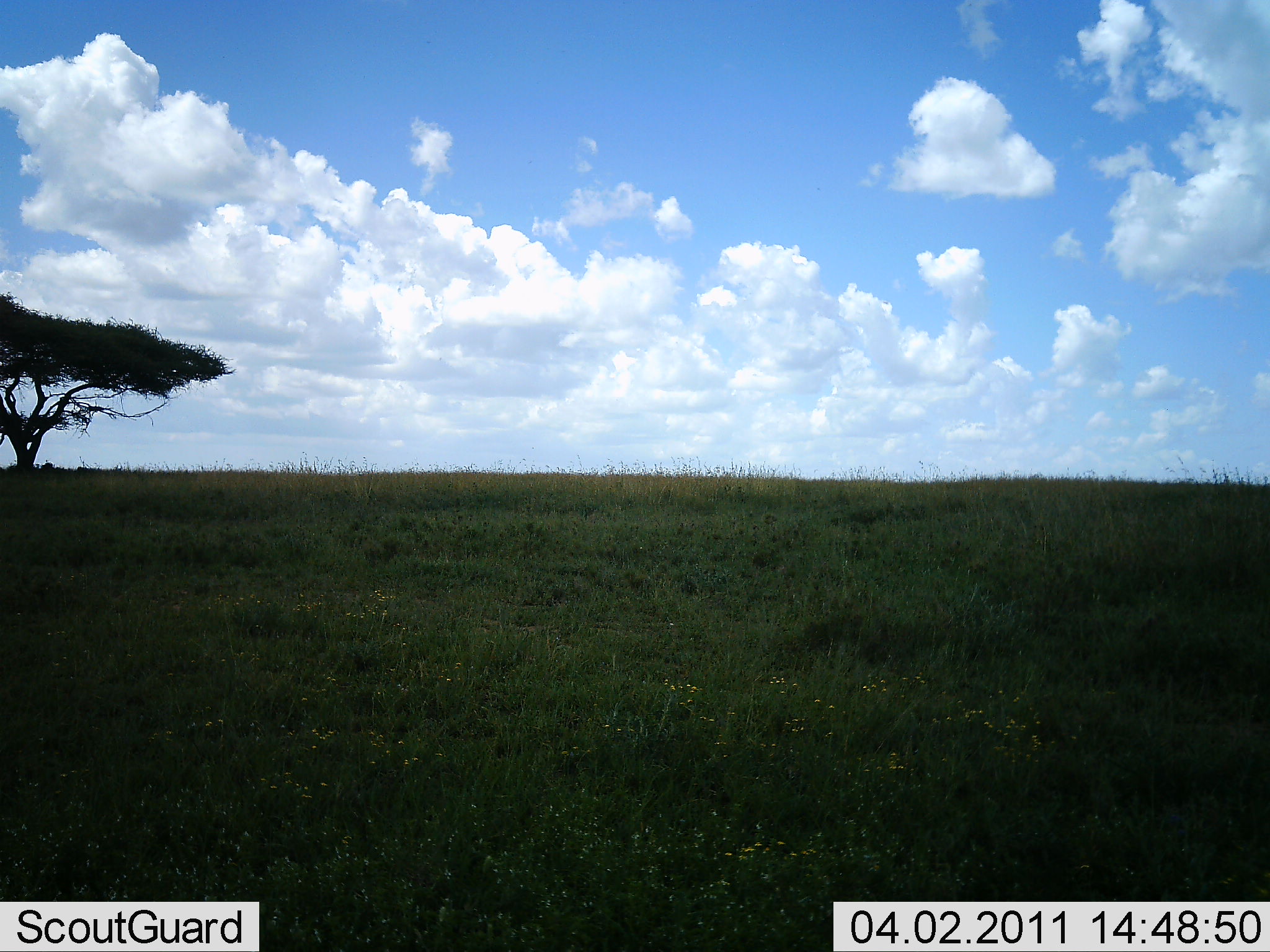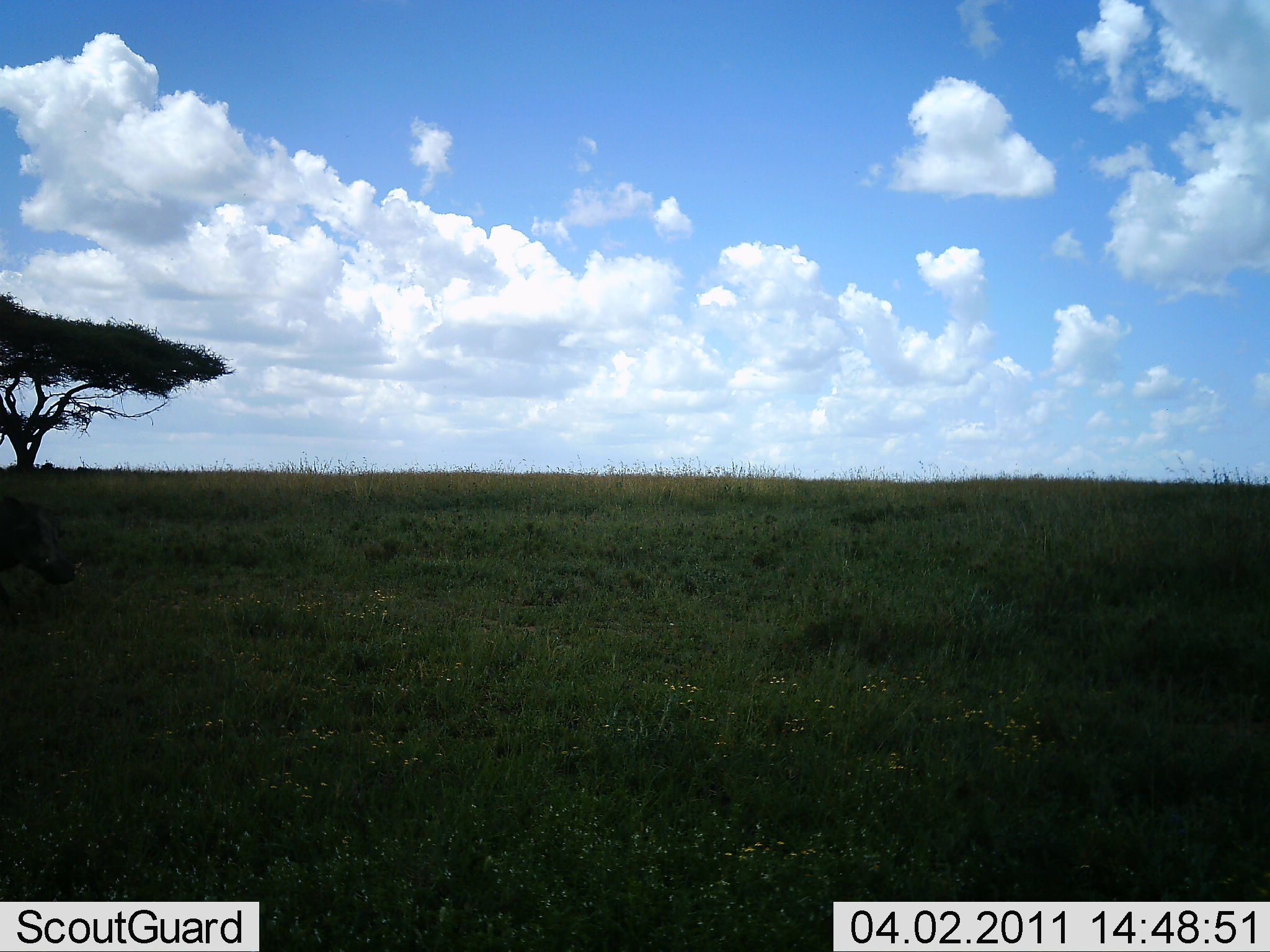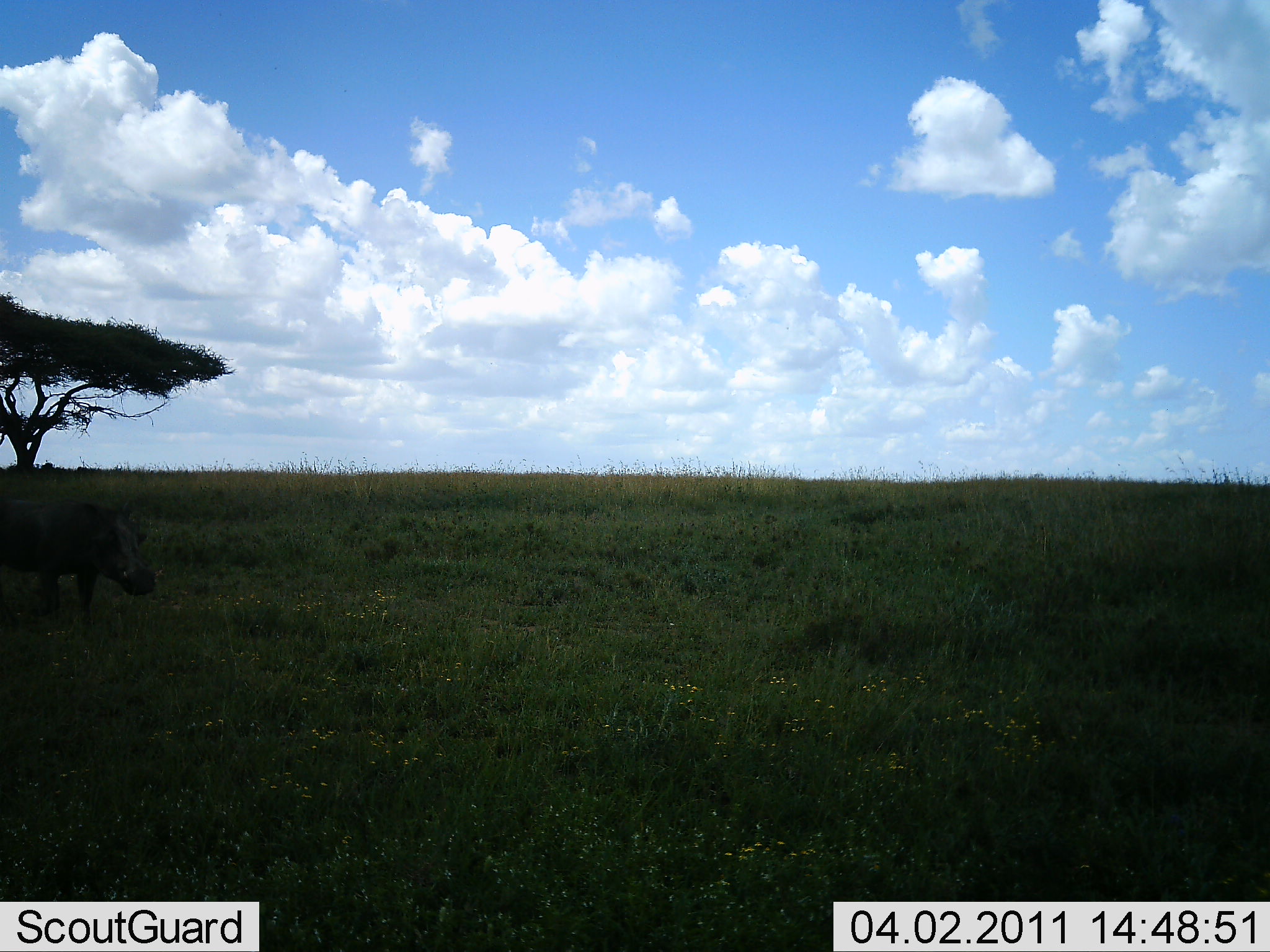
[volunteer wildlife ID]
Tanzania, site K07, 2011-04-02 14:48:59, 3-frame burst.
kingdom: Animalia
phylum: Chordata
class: Mammalia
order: Artiodactyla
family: Suidae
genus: Phacochoerus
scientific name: Phacochoerus africanus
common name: warthog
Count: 1.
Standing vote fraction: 8%.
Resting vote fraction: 0%.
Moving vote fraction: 92%.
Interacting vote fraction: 0%.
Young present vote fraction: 0%.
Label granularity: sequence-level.